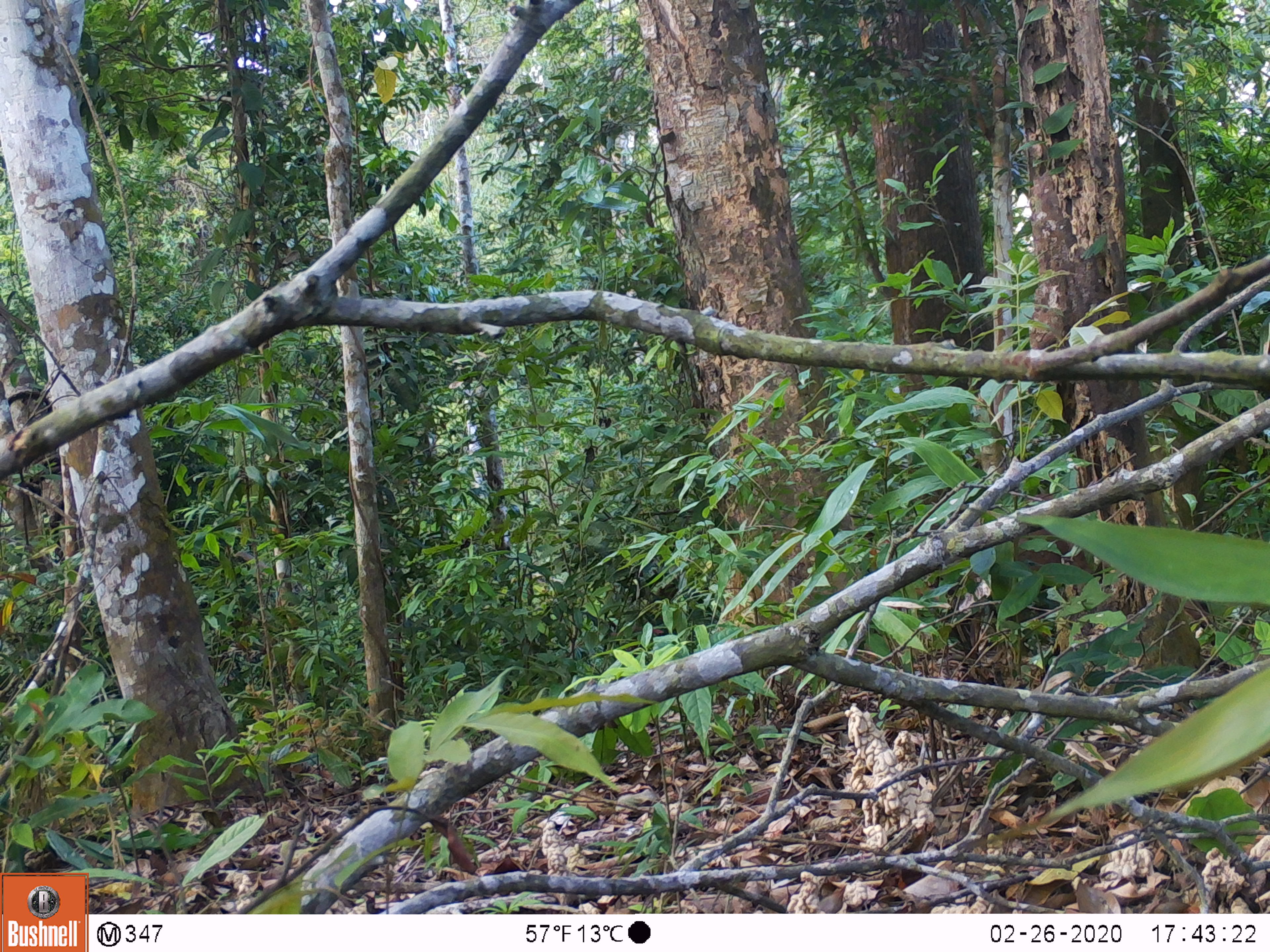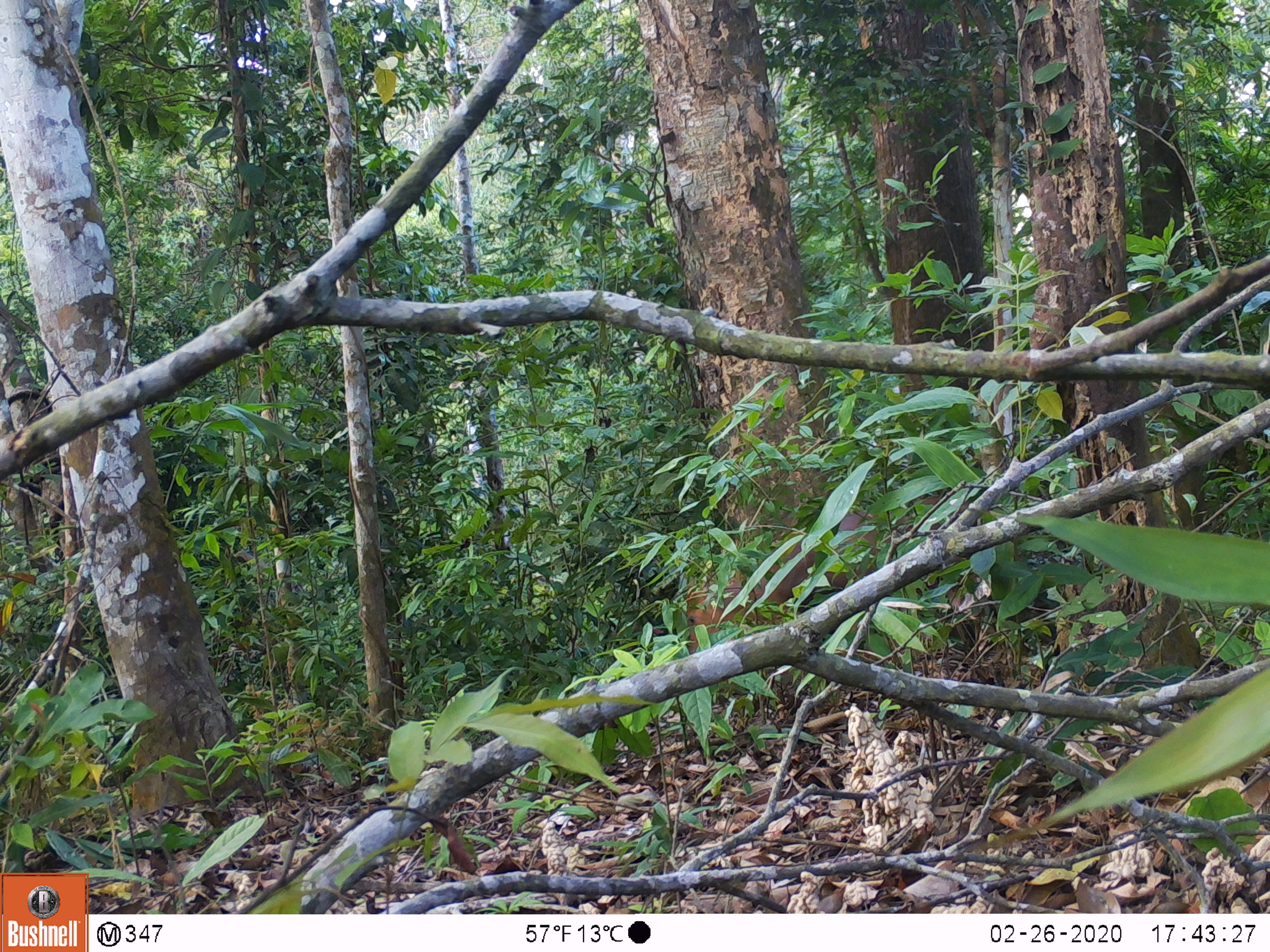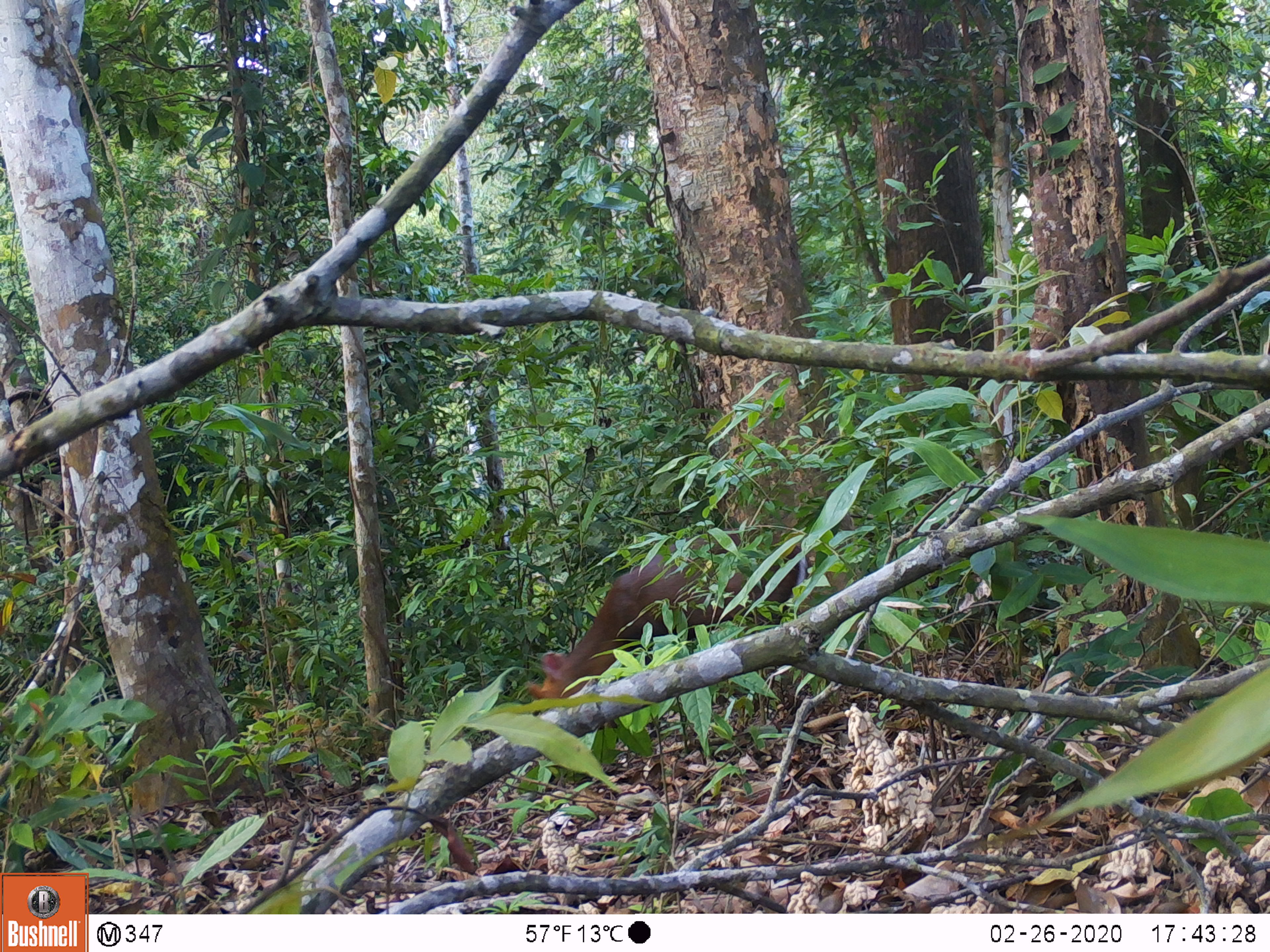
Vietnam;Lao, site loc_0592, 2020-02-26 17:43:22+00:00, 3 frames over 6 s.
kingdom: Animalia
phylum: Chordata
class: Mammalia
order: Artiodactyla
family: Cervidae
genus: Muntiacus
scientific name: Muntiacus rooseveltorum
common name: roosevelt's muntjac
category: roosevelts muntjac group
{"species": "roosevelts muntjac group (roosevelt's muntjac) (Muntiacus rooseveltorum)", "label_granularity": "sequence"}